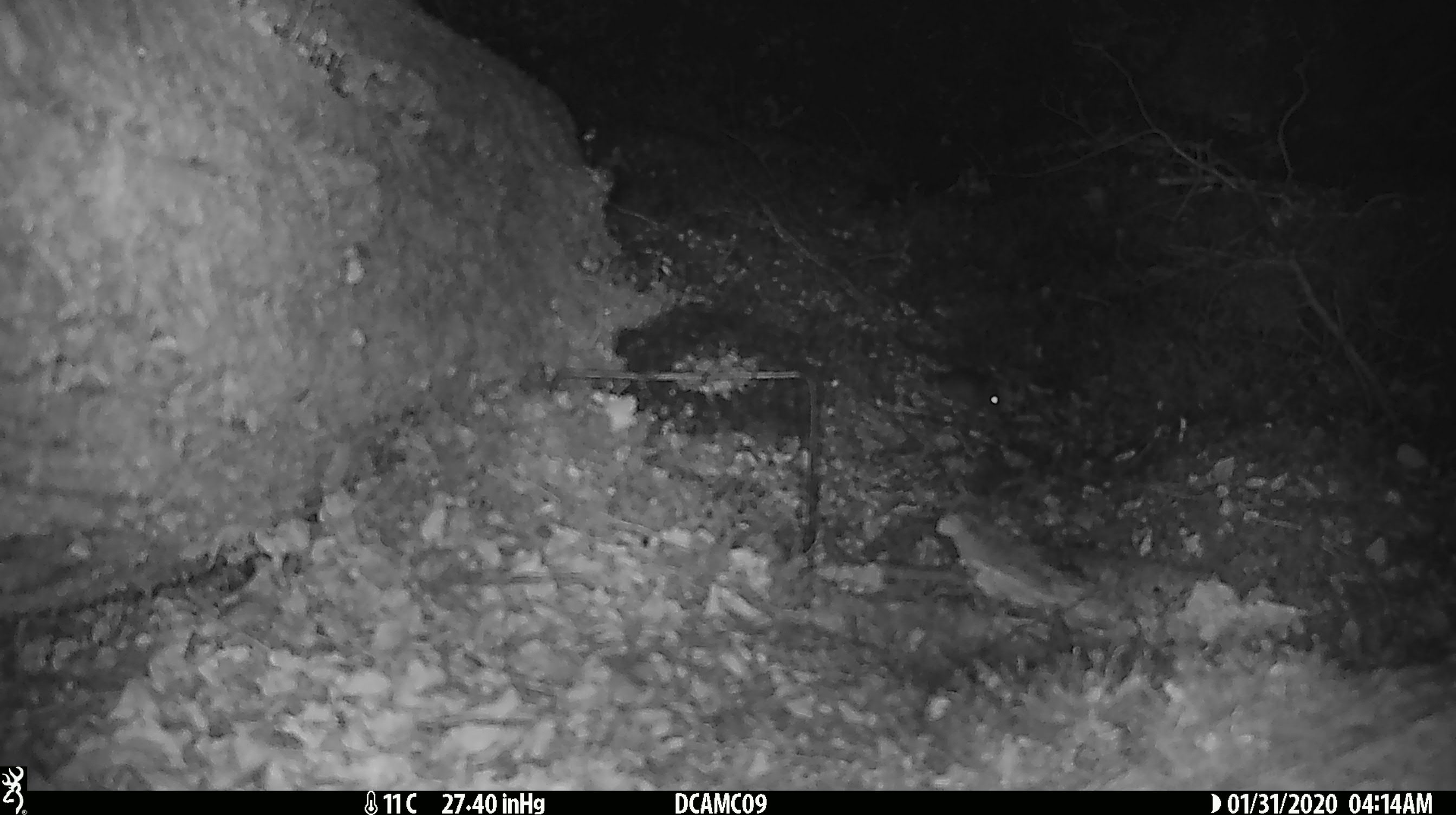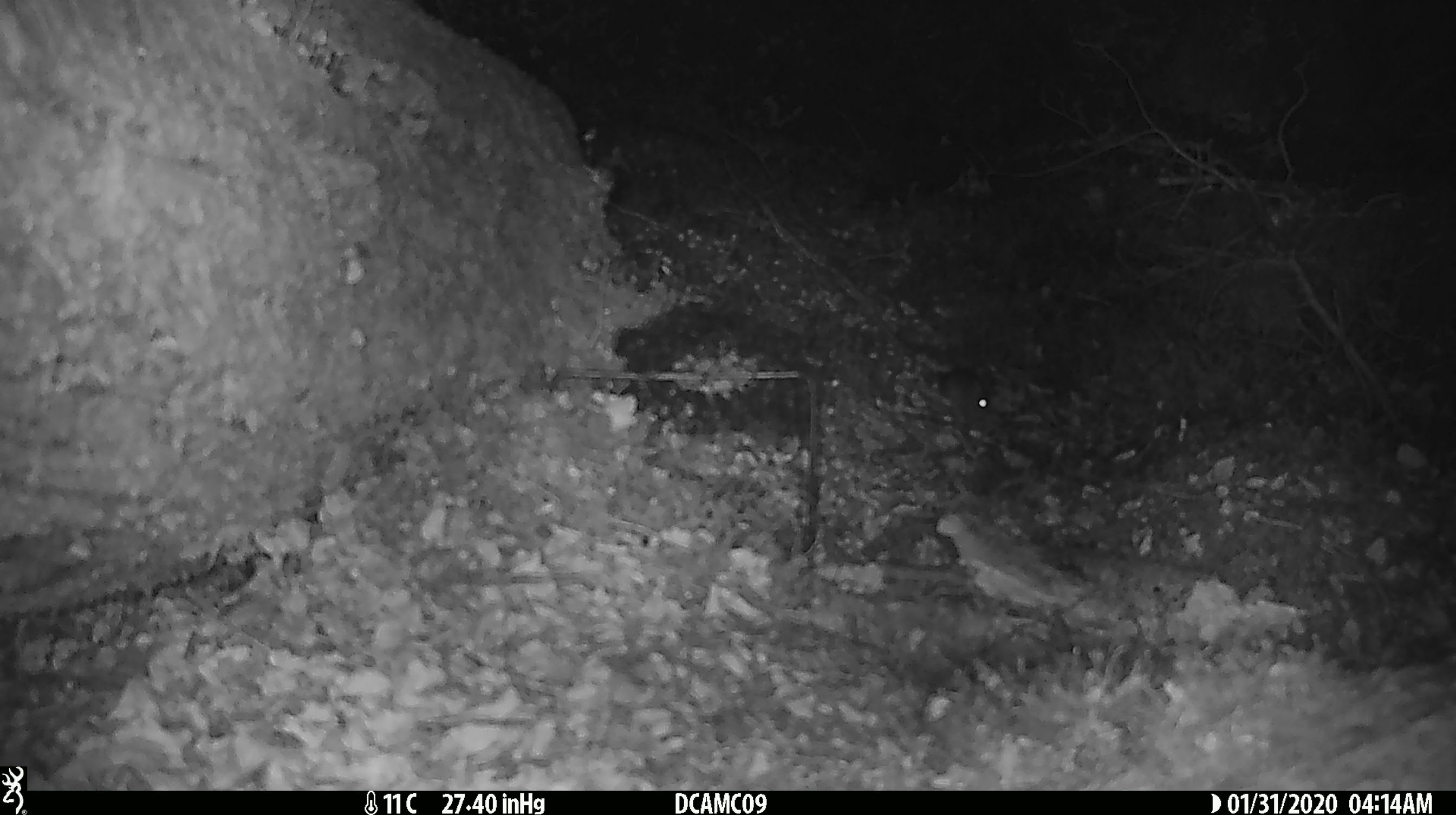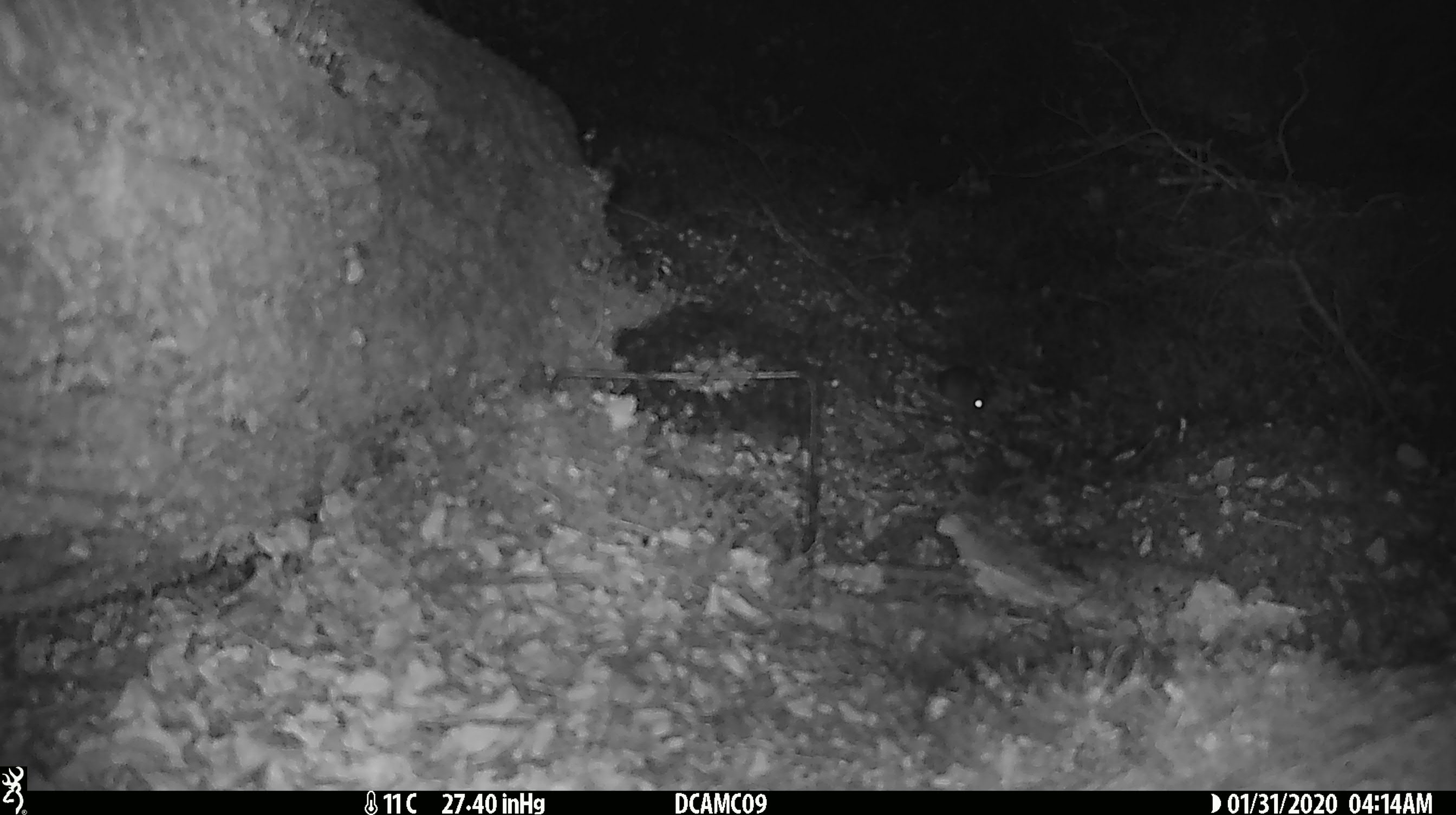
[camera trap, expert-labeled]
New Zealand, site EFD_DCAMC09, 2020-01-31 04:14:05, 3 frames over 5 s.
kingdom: Animalia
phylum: Chordata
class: Mammalia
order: Rodentia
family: Muridae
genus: Mus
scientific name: Mus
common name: mouse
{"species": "mouse (Mus)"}